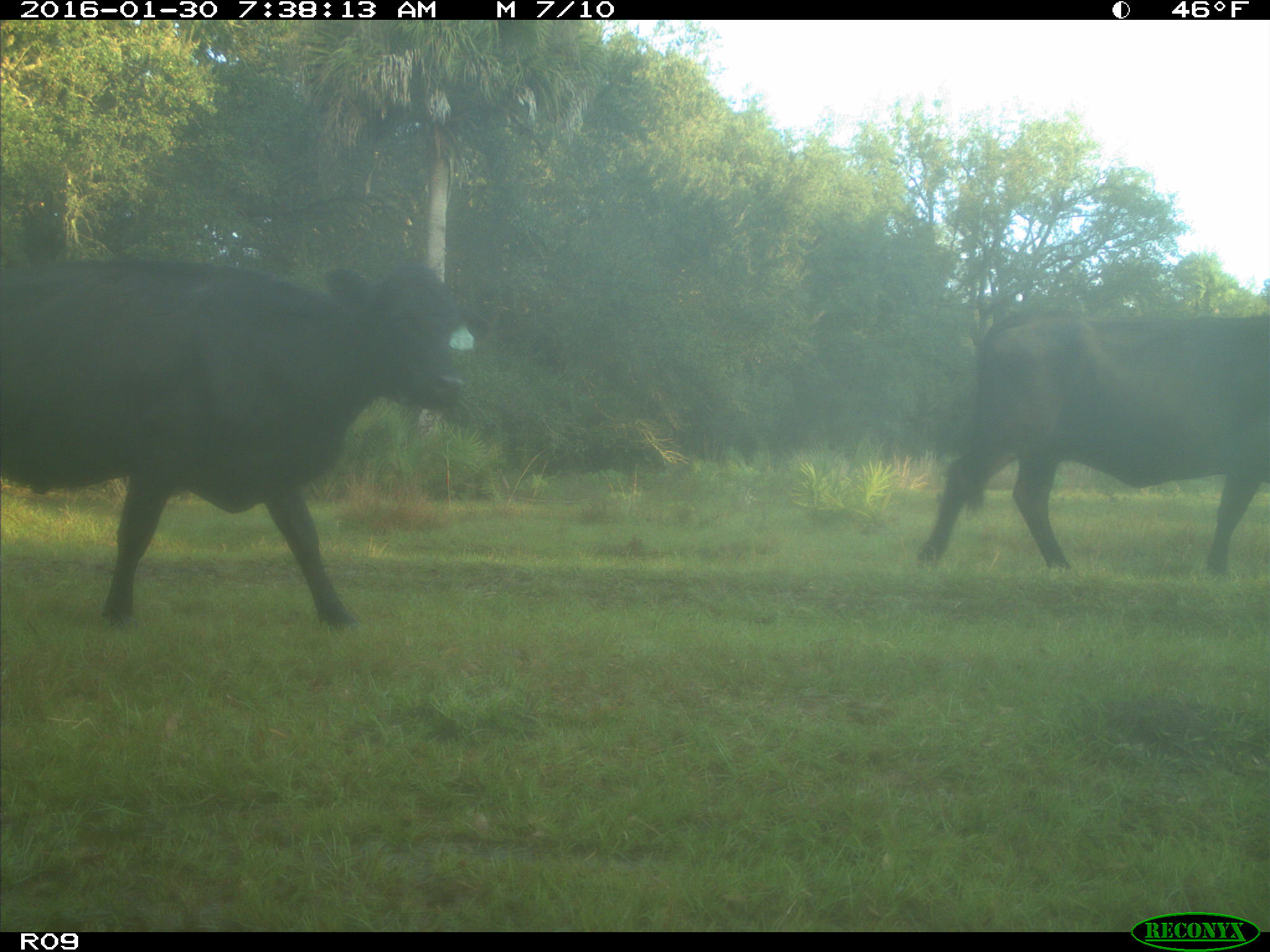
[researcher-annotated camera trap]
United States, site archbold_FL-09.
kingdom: Animalia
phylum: Chordata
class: Mammalia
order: Artiodactyla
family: Bovidae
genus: Bos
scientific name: Bos taurus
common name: domestic cow